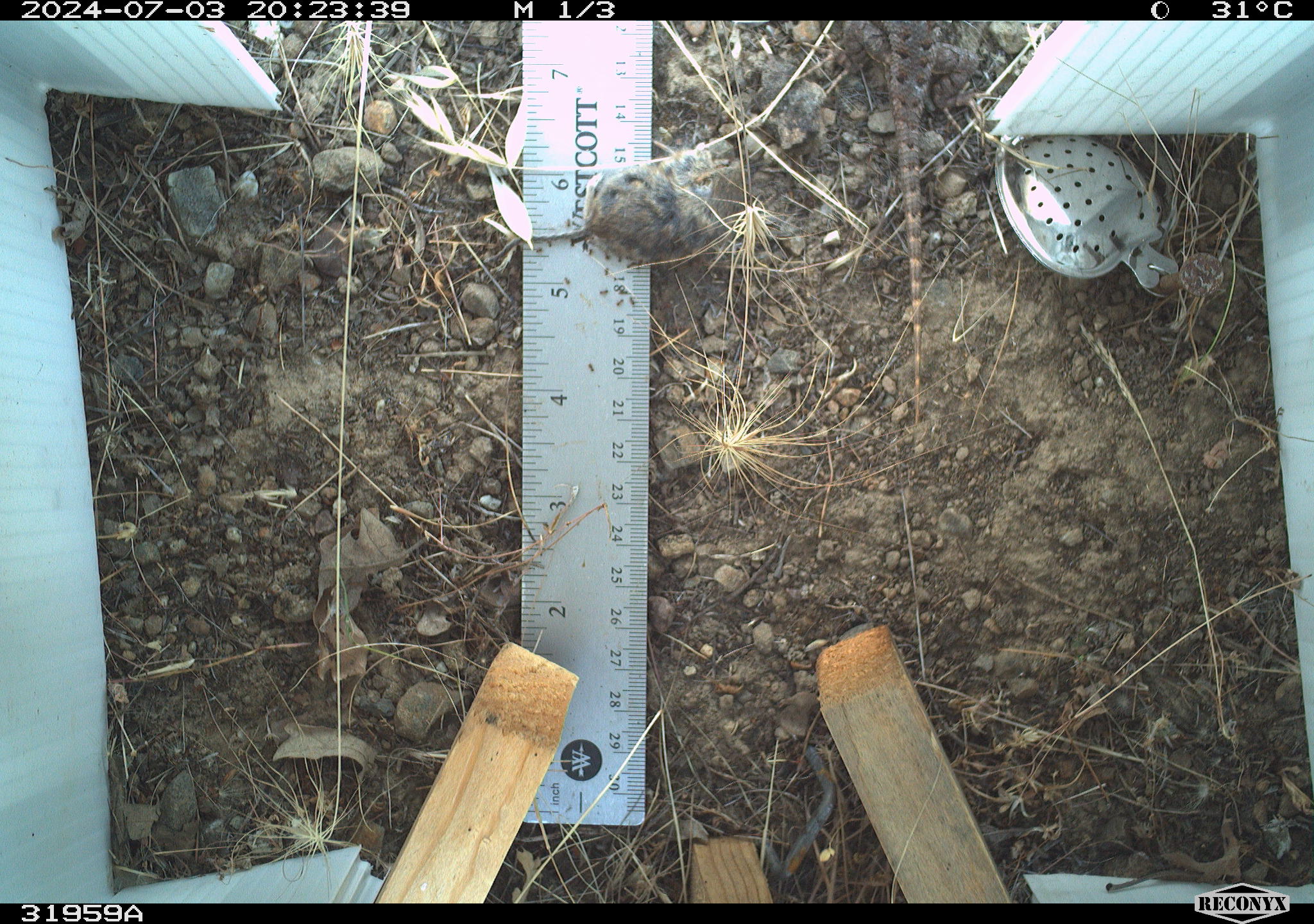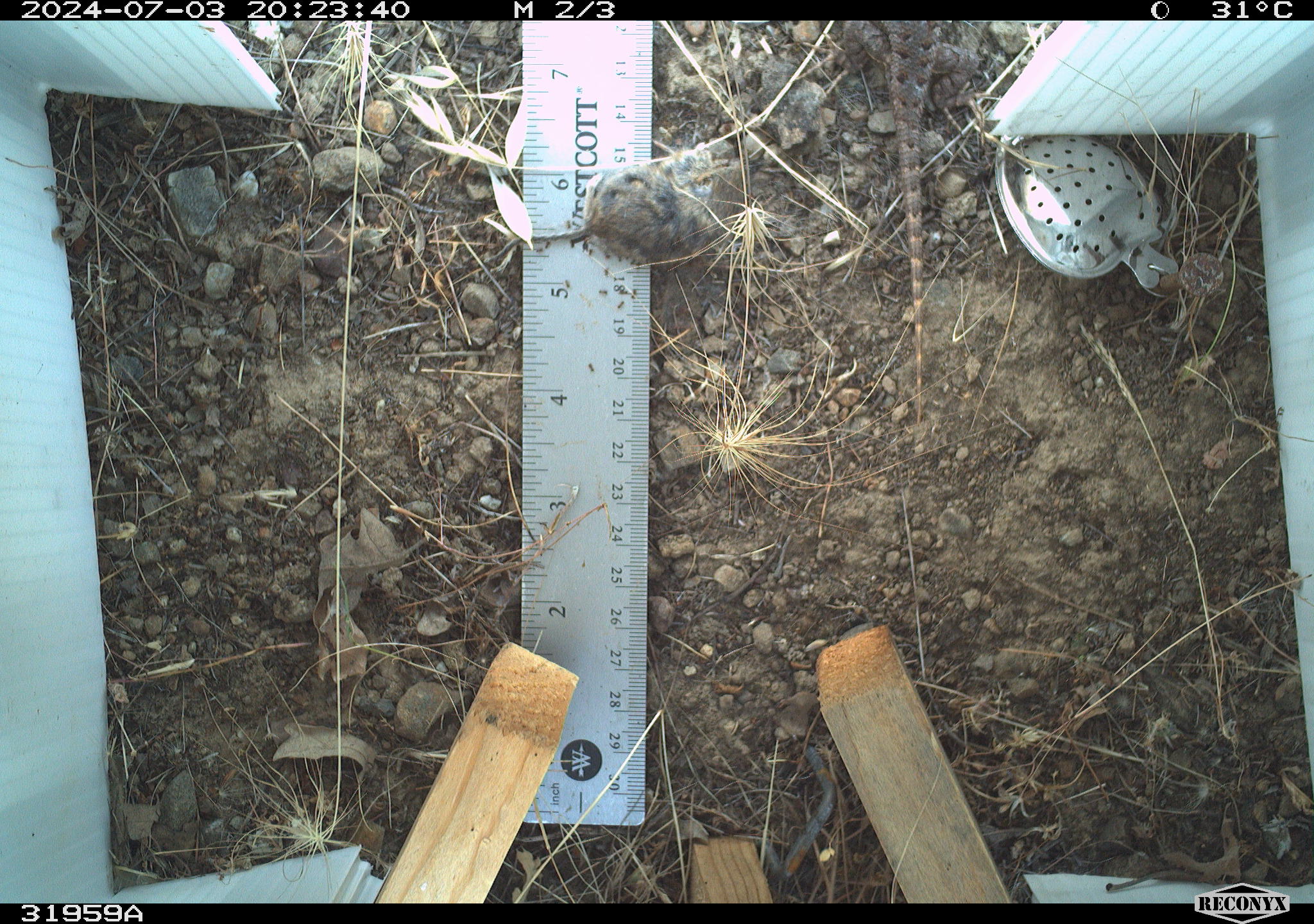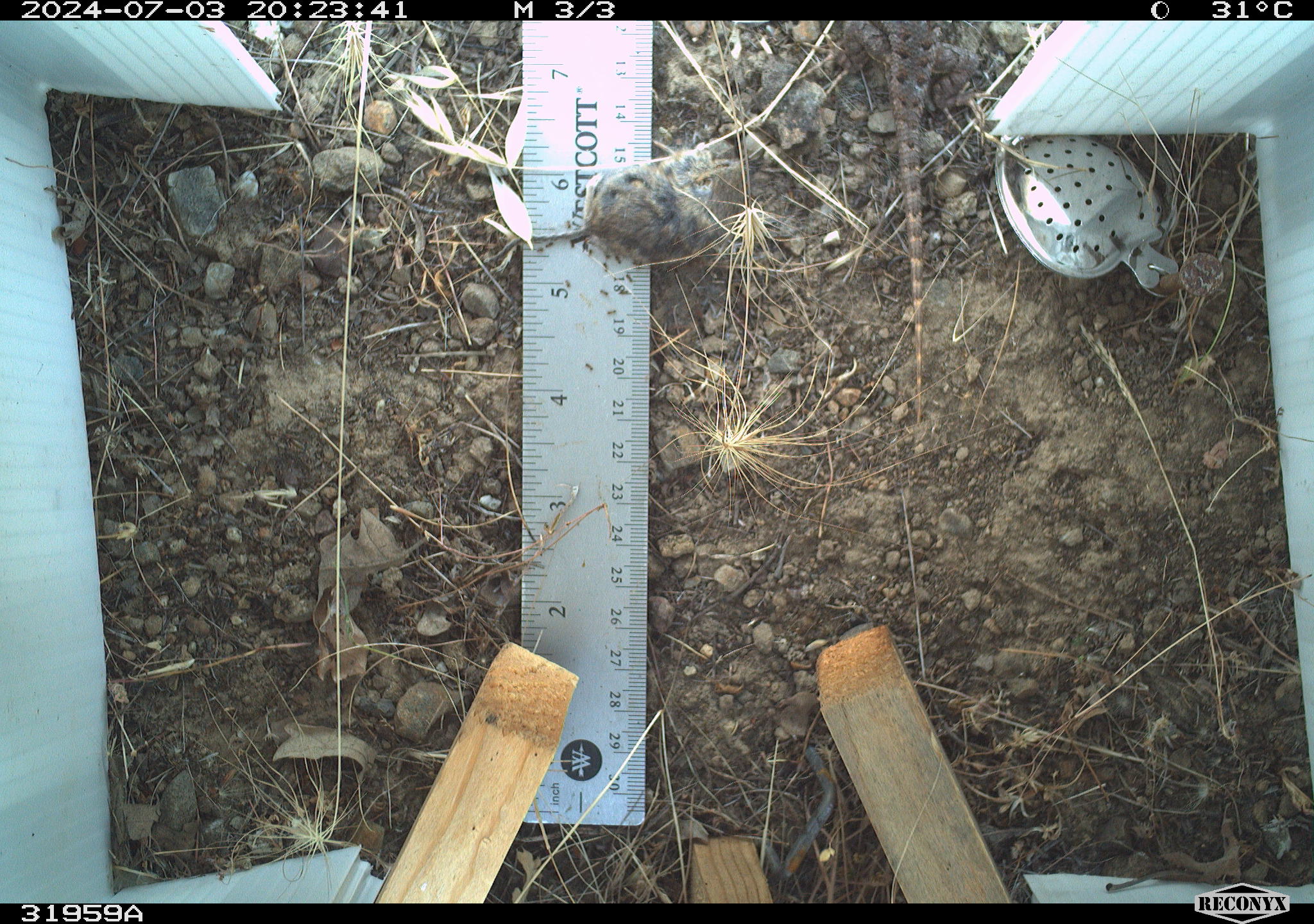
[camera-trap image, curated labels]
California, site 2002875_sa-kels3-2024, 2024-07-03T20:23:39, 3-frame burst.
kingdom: Animalia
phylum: Chordata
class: Reptilia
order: Squamata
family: Phrynosomatidae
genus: Sceloporus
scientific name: Sceloporus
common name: spiny lizards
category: sceloporus species